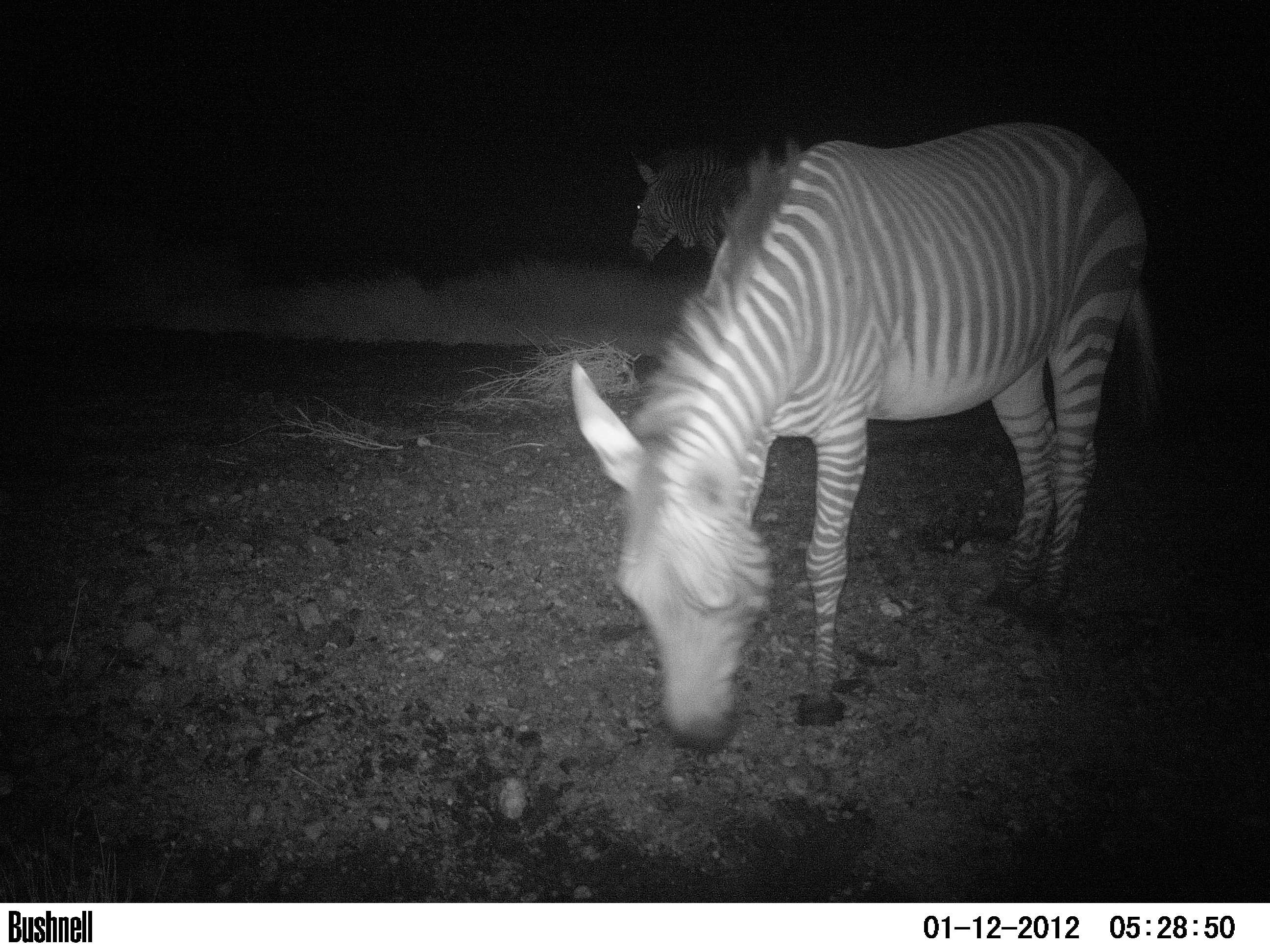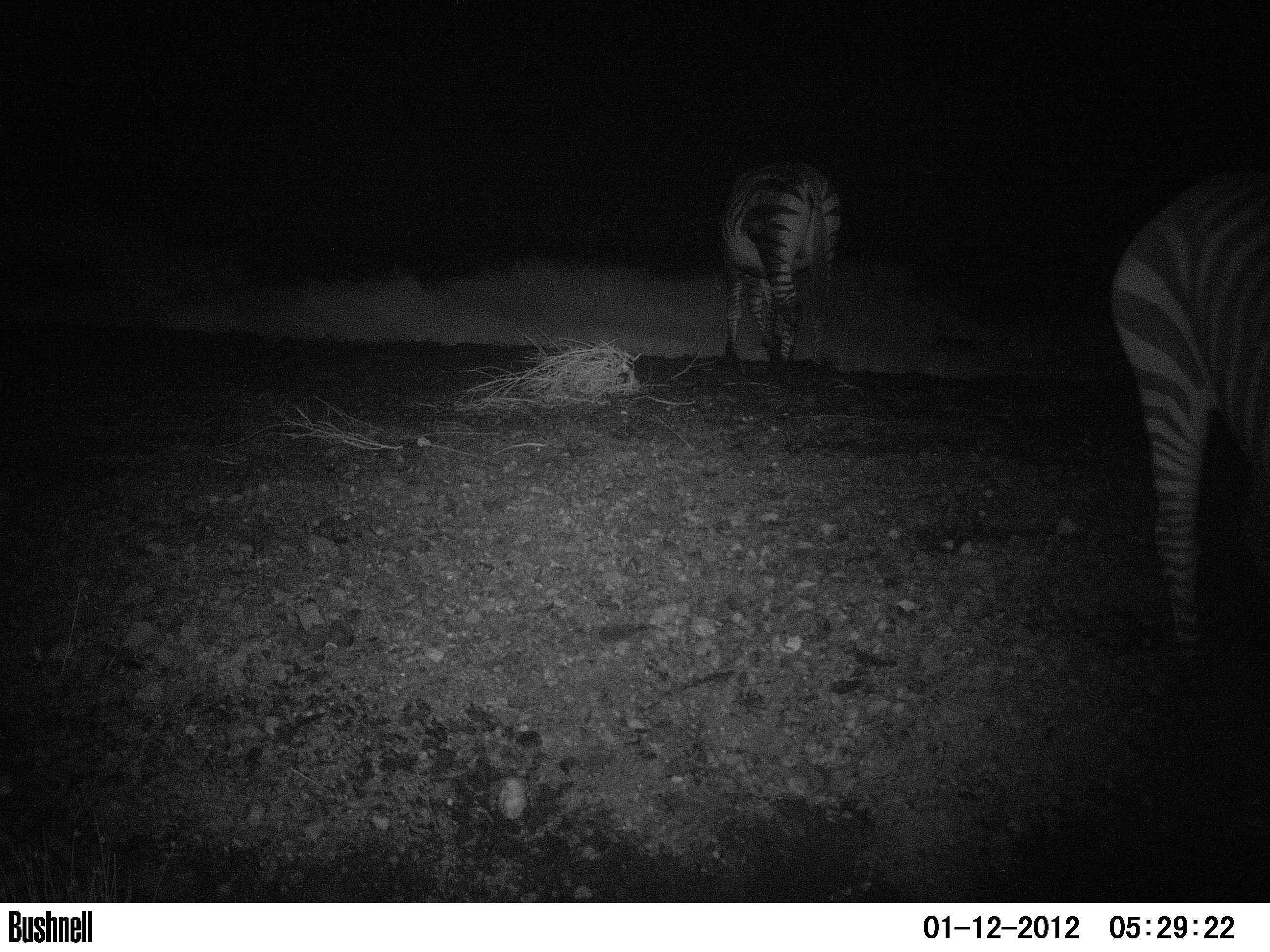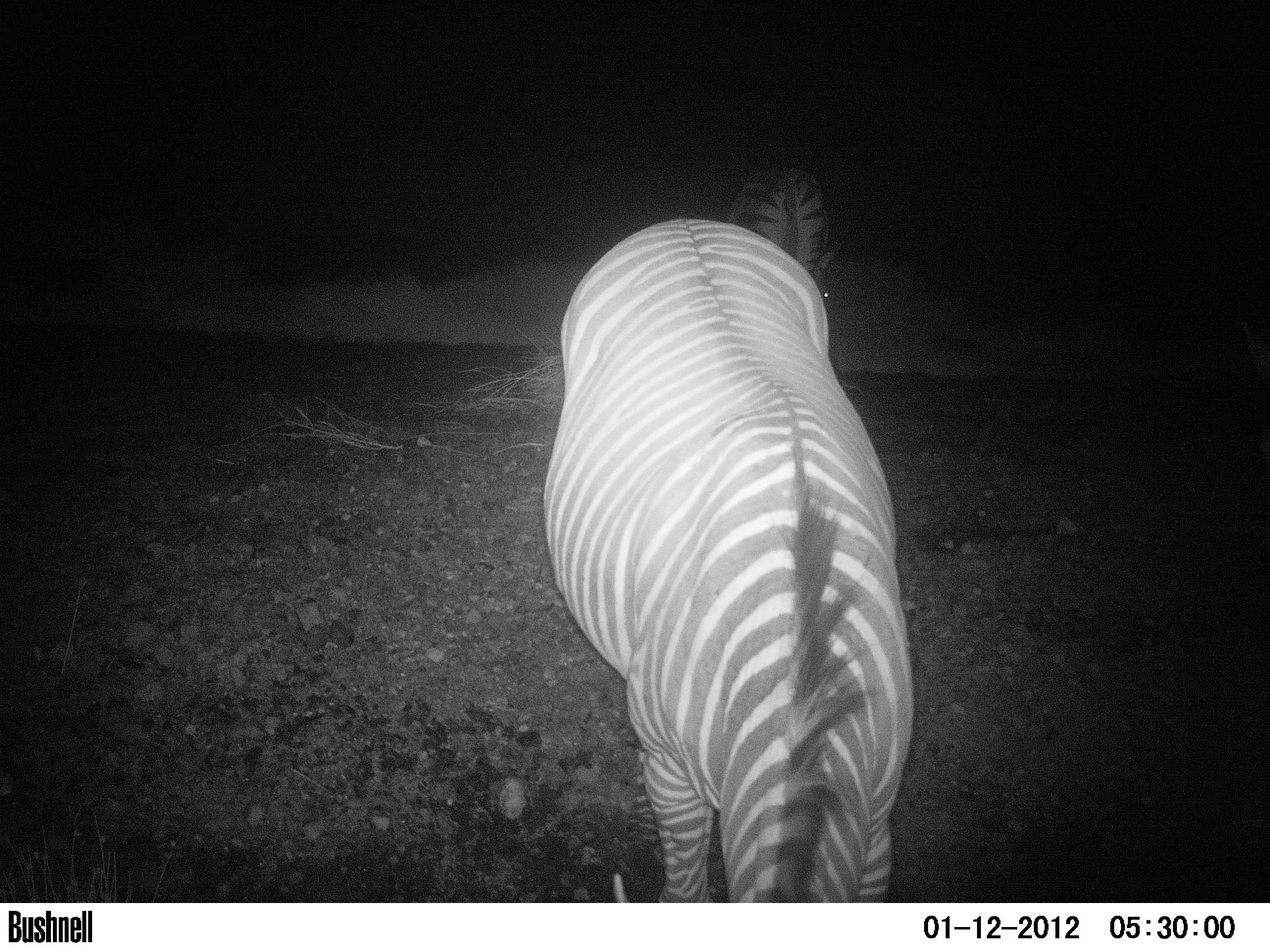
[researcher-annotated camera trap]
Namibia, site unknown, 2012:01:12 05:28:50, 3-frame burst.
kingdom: Animalia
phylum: Chordata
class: Mammalia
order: Perissodactyla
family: Equidae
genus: Equus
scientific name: Equus zebra hartmannae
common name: hartmann's mountain zebra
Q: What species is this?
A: Equus zebra hartmannae (hartmann's mountain zebra).